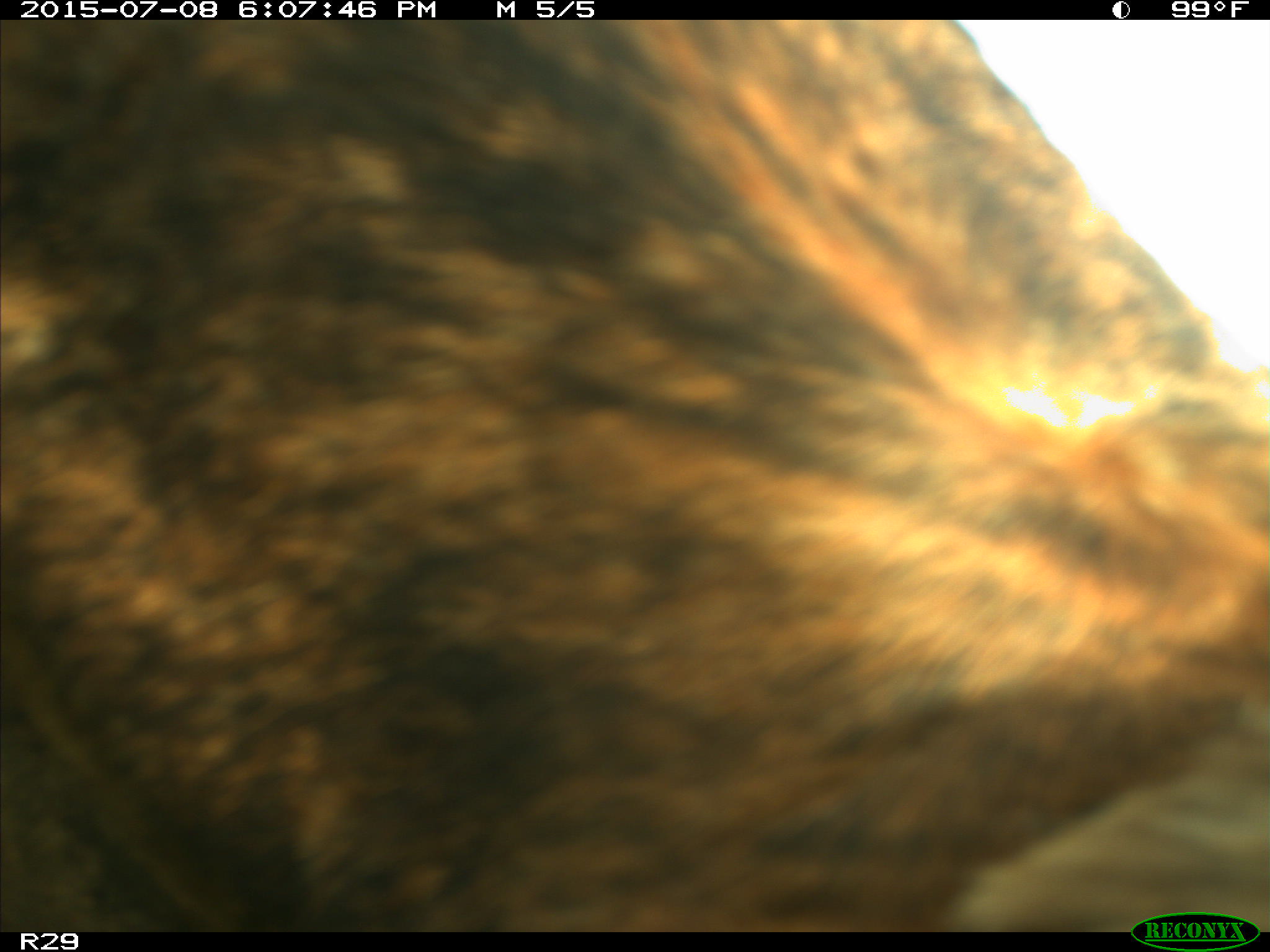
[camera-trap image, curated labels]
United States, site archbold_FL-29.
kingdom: Animalia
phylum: Chordata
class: Mammalia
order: Artiodactyla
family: Bovidae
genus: Bos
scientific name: Bos taurus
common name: domestic cow